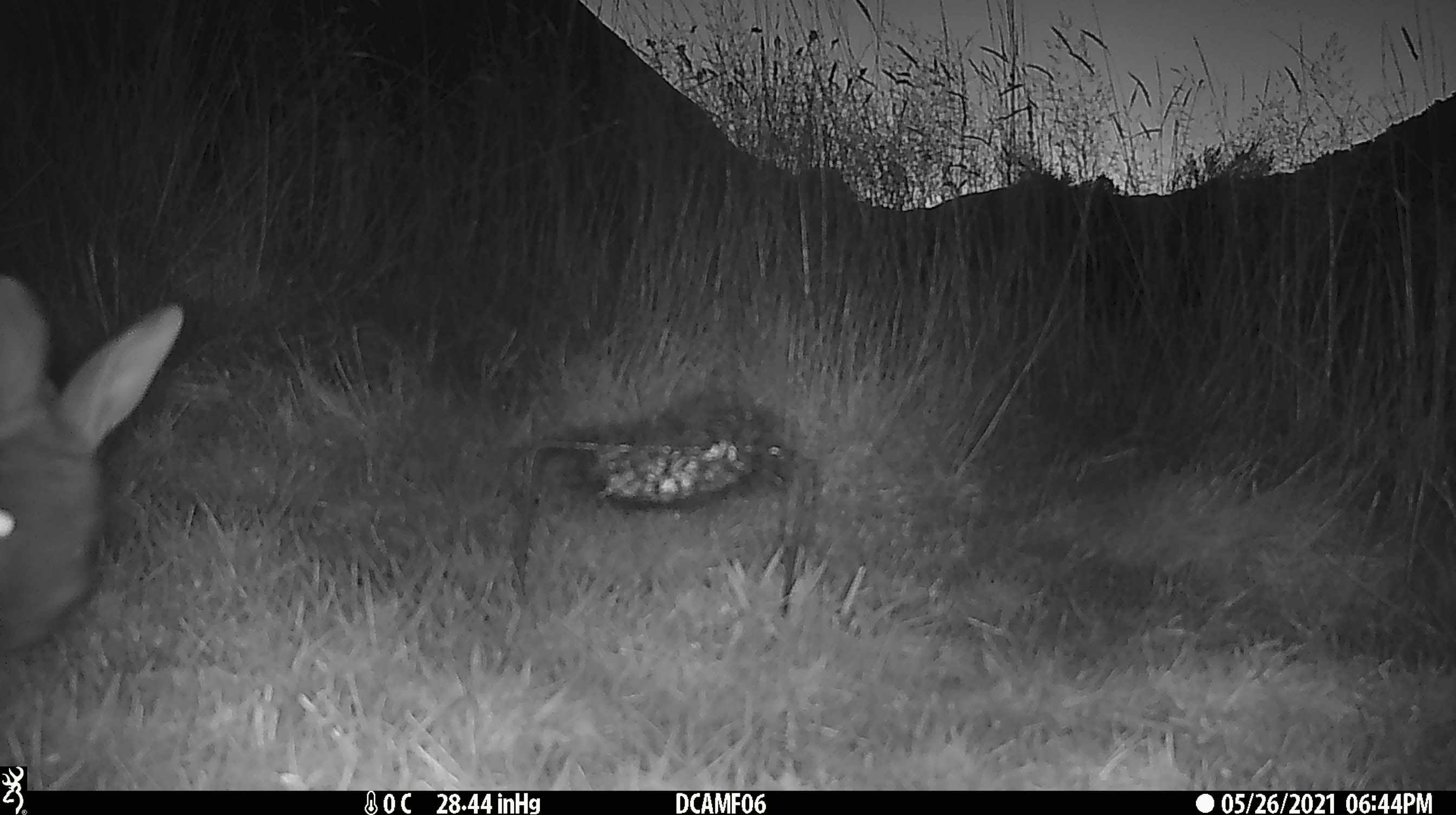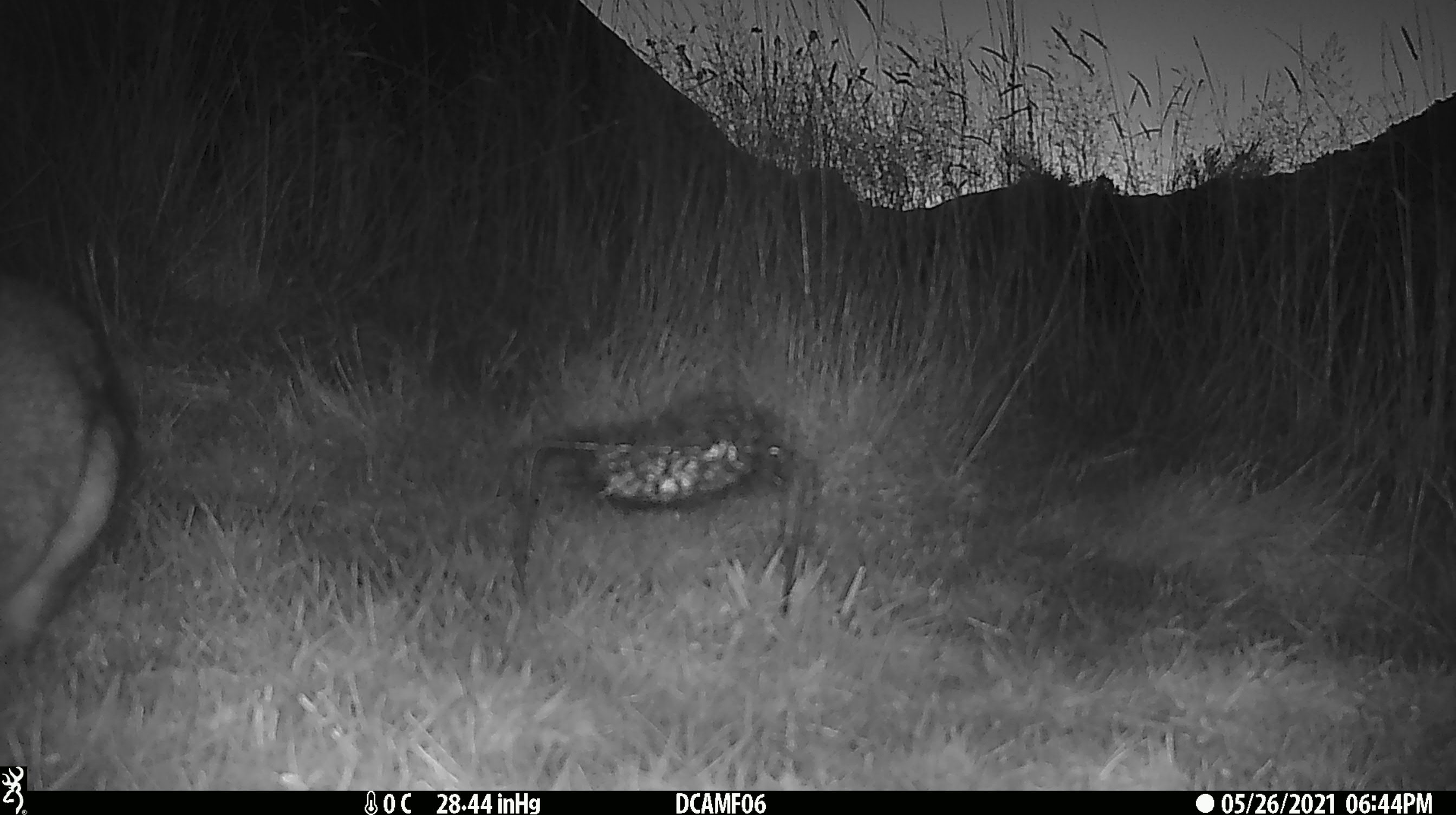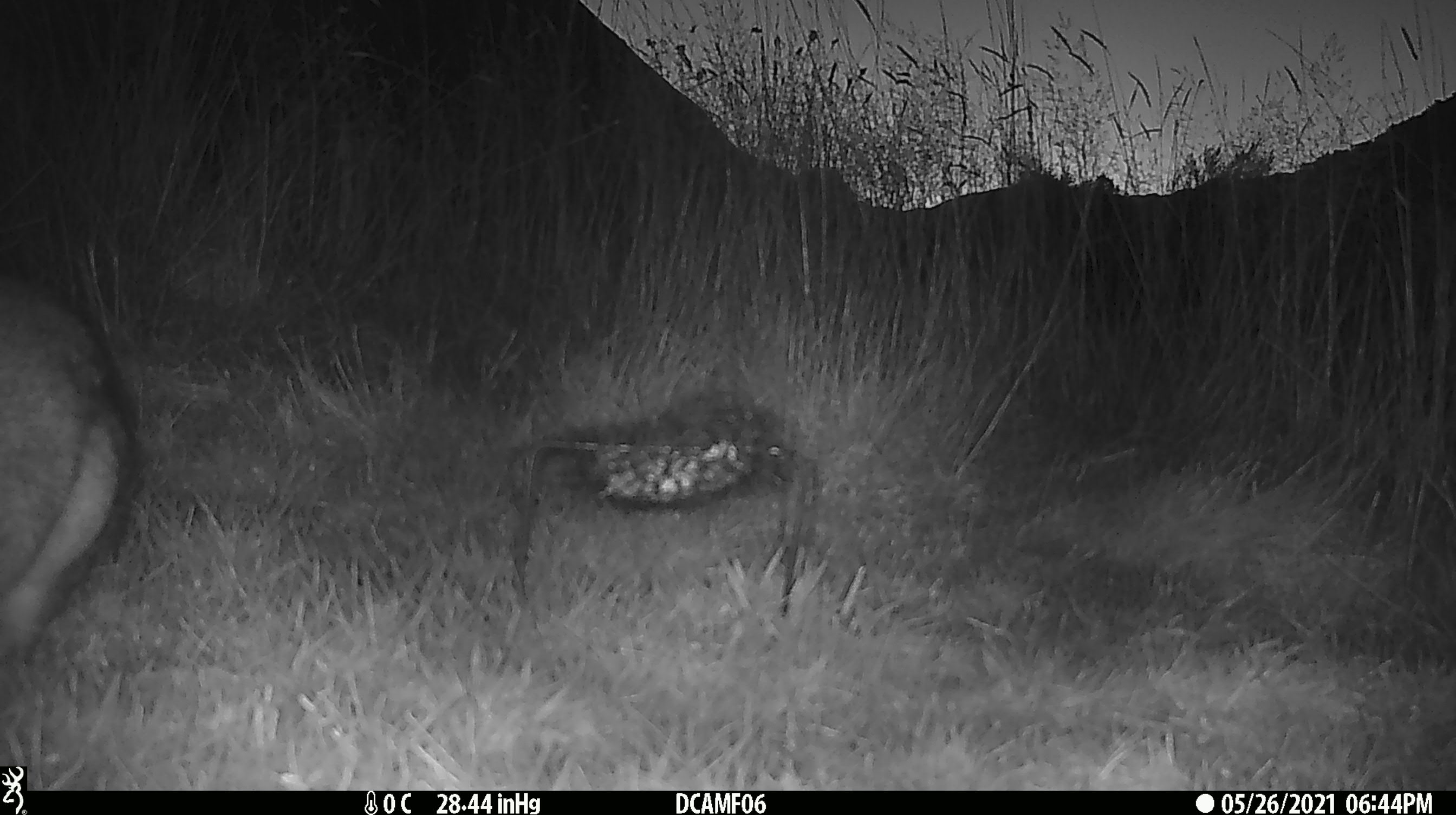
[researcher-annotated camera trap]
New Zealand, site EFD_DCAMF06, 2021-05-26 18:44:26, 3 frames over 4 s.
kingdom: Animalia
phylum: Chordata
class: Mammalia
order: Lagomorpha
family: Leporidae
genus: Oryctolagus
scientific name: Oryctolagus cuniculus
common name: european rabbit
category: rabbit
Rabbit (european rabbit) (Oryctolagus cuniculus).